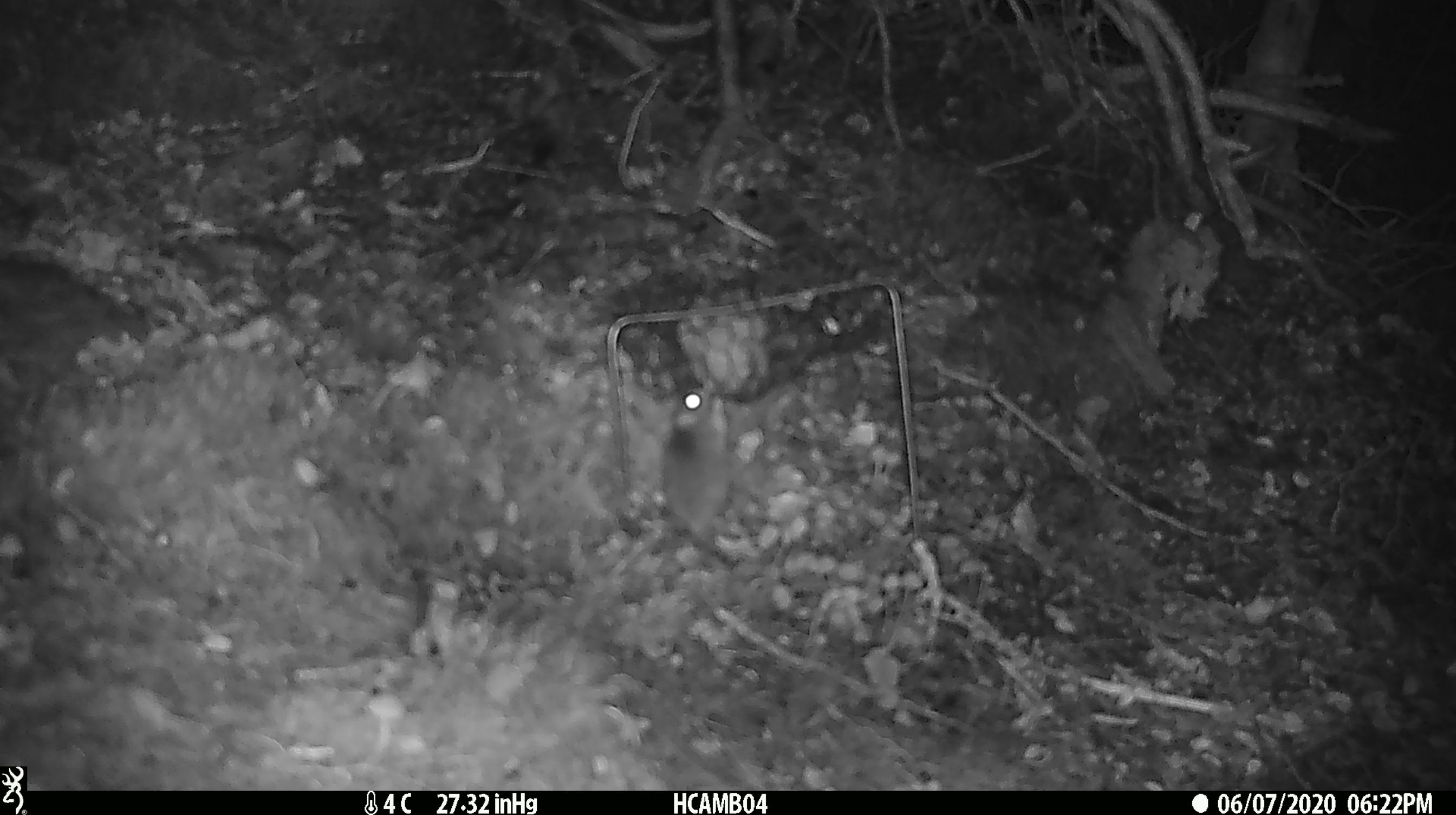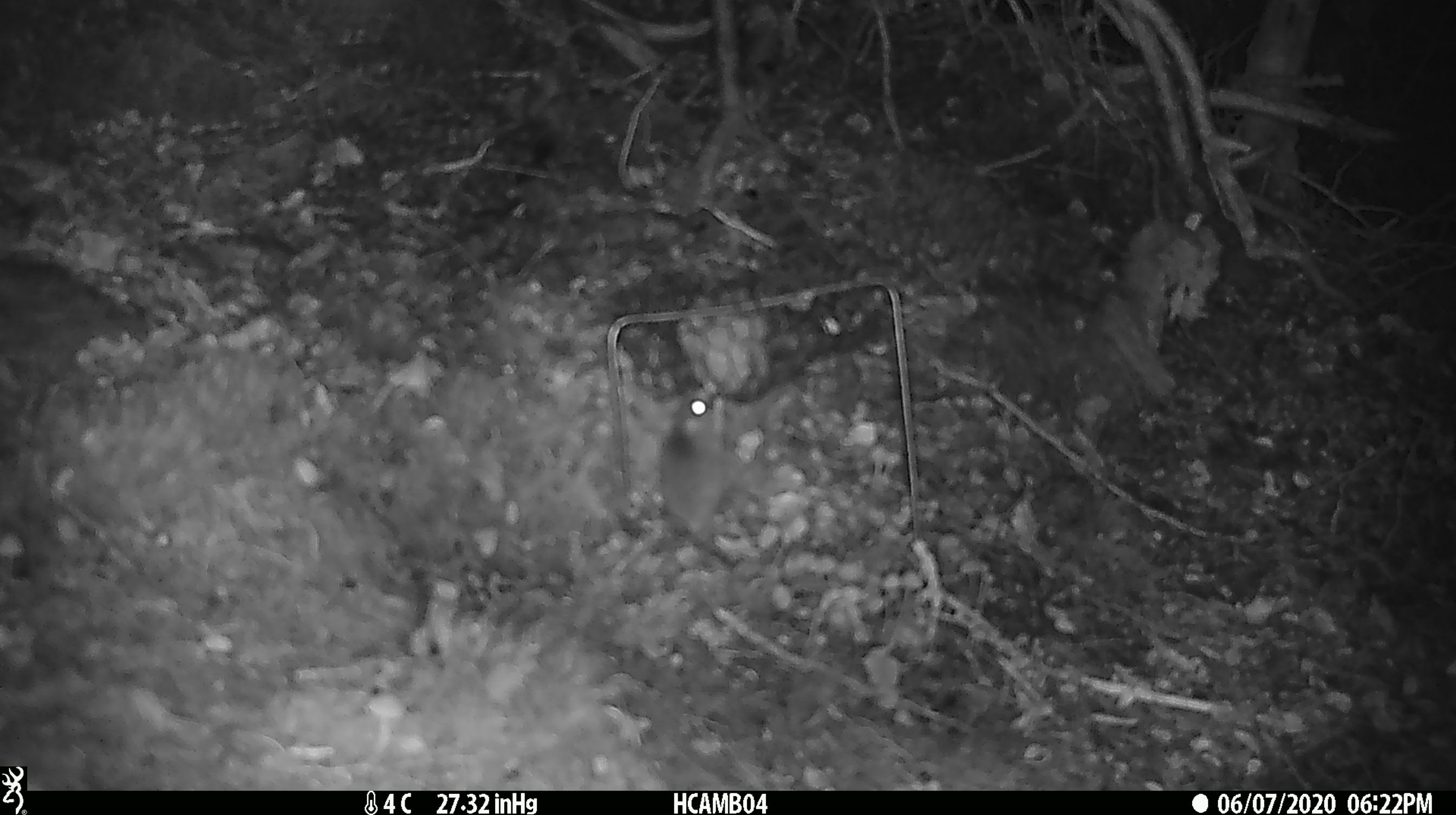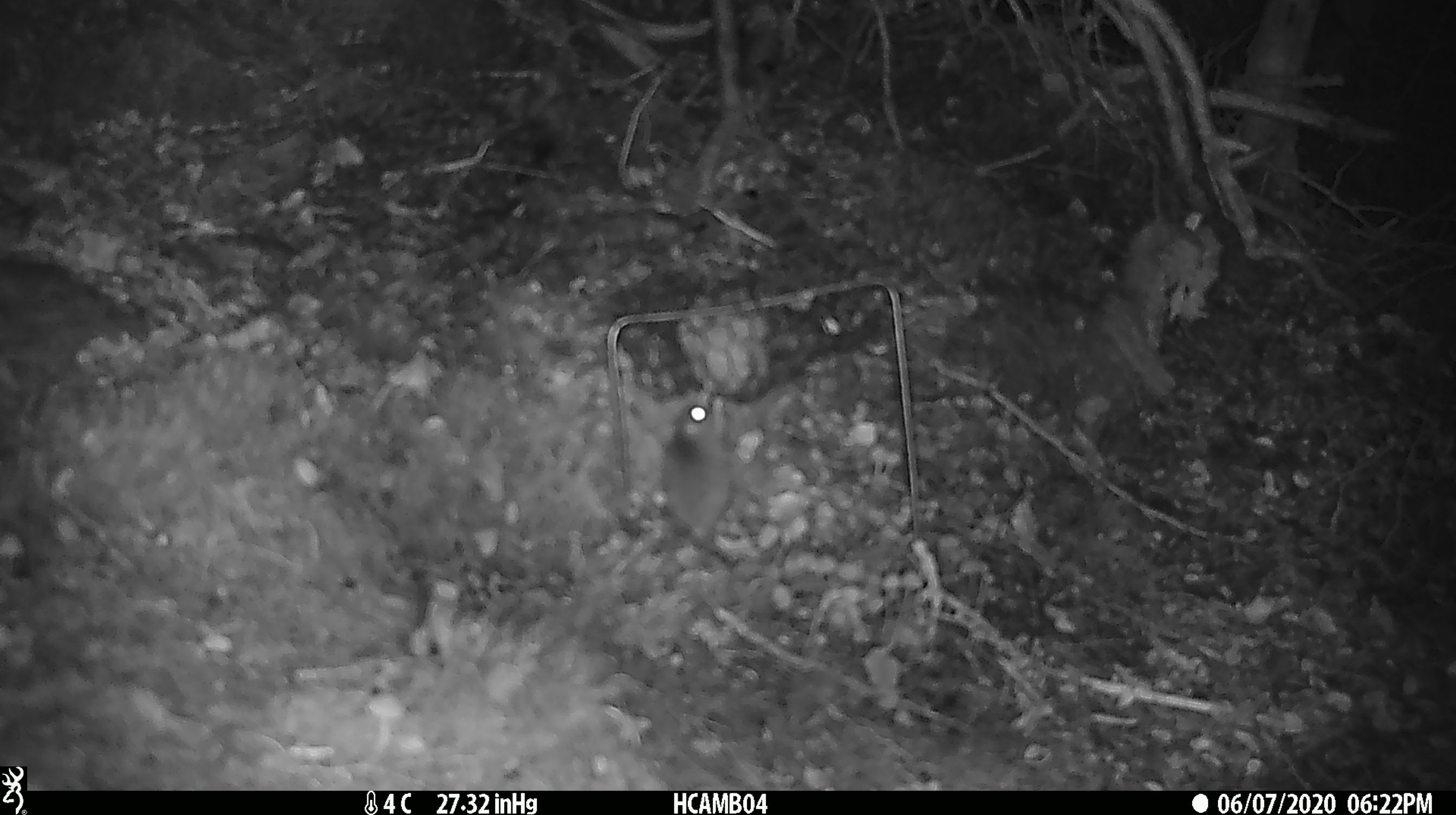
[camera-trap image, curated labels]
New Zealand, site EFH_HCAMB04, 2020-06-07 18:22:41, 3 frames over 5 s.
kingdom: Animalia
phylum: Chordata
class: Mammalia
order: Rodentia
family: Muridae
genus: Mus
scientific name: Mus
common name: mouse